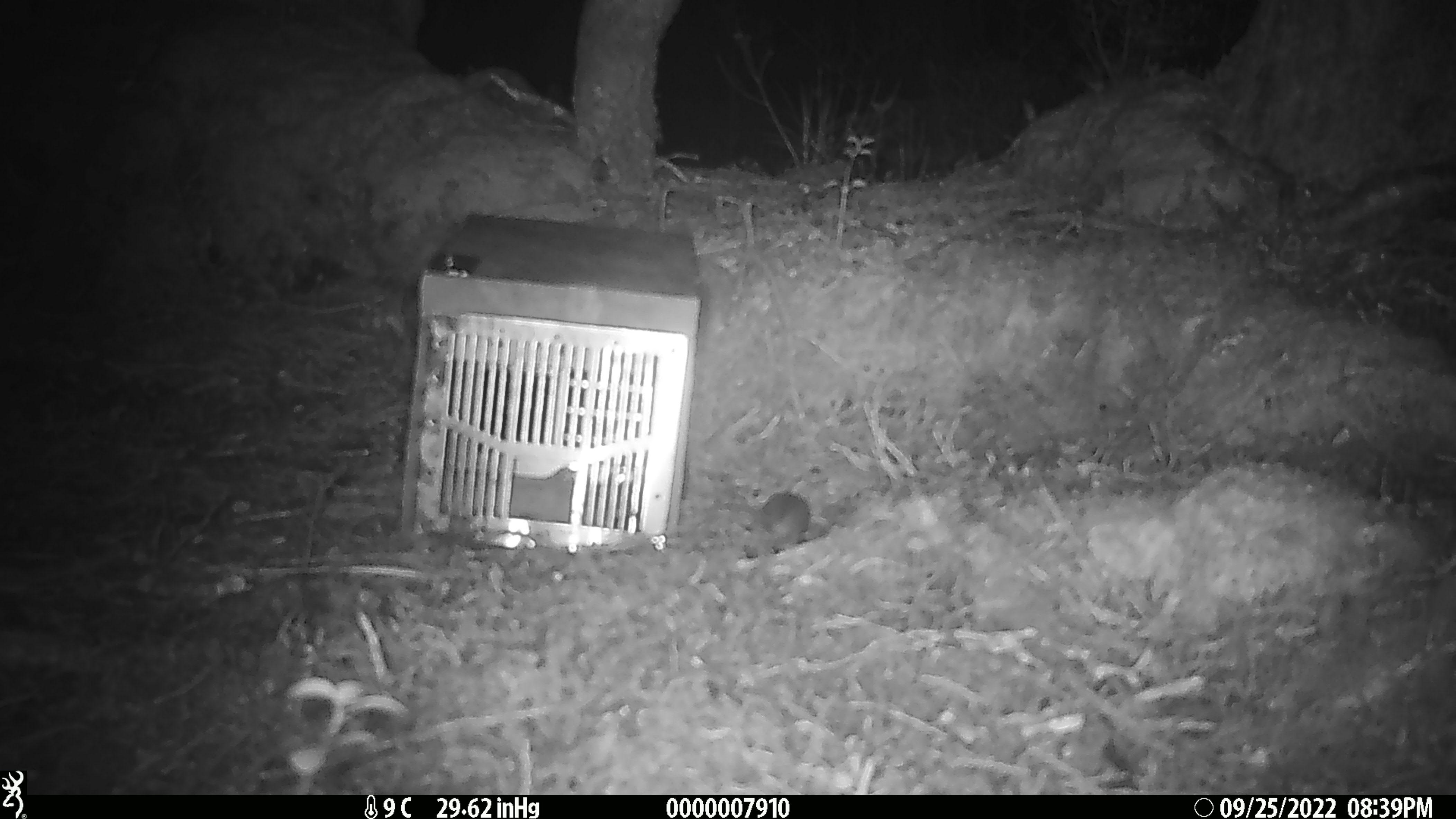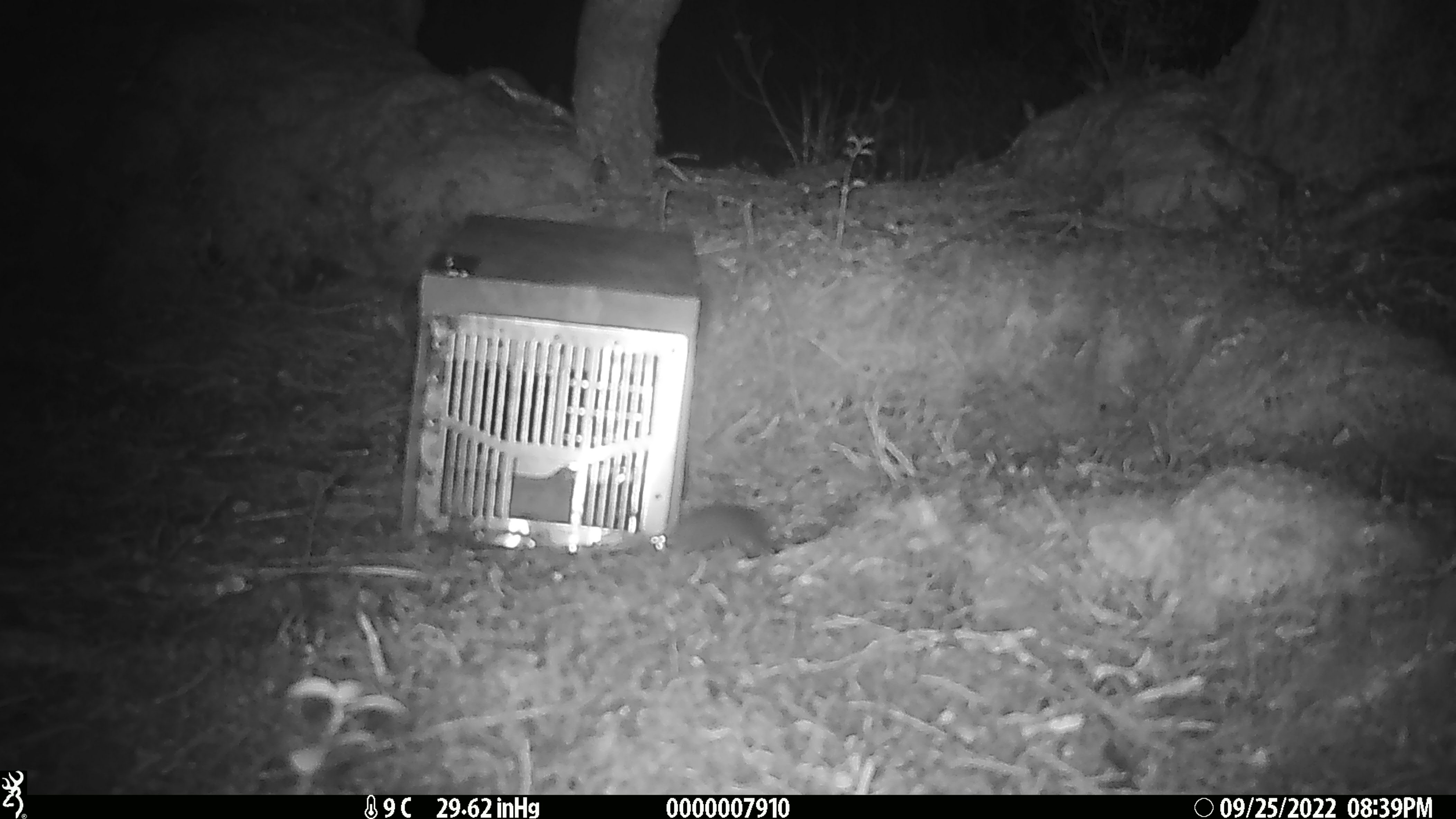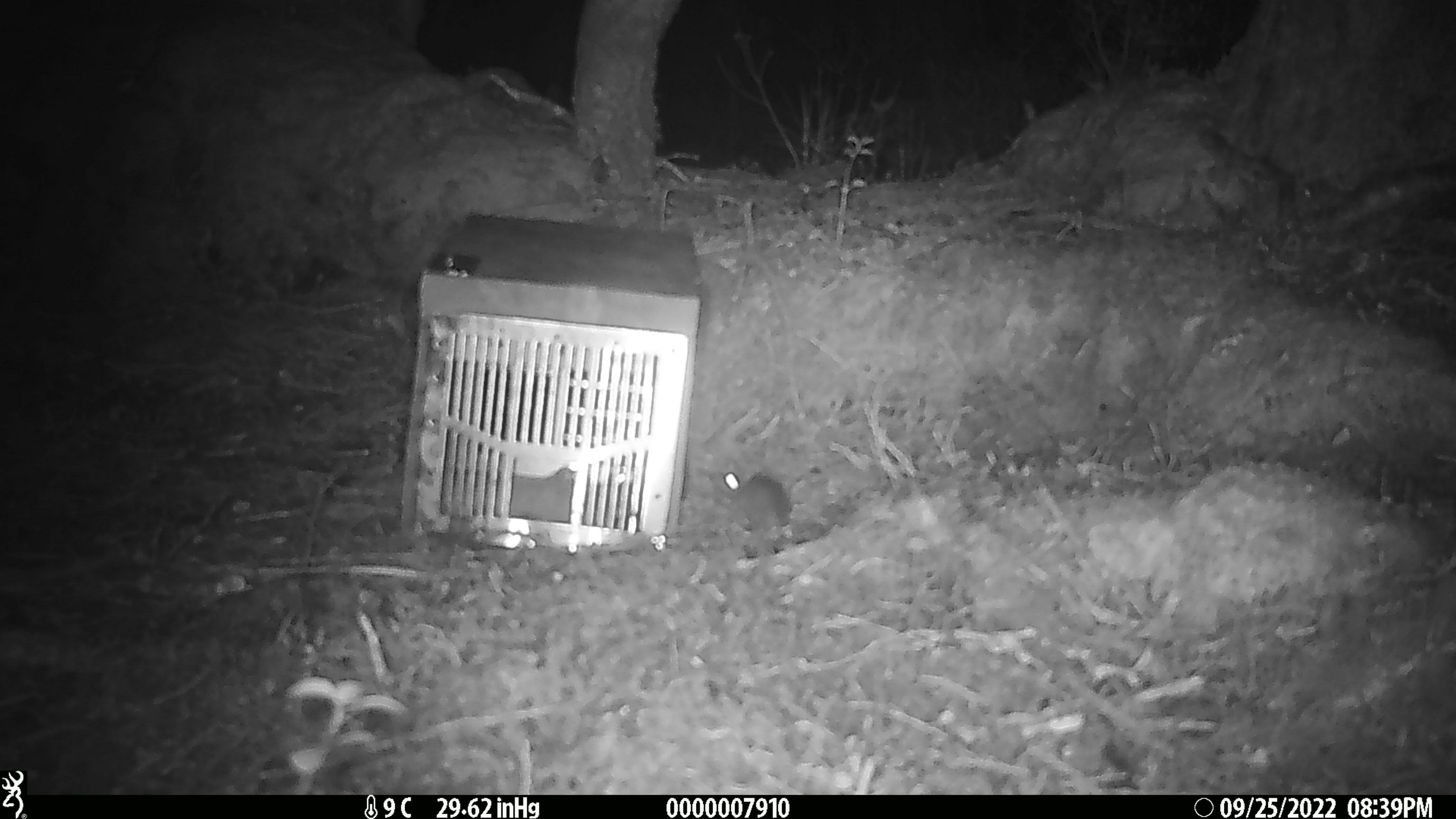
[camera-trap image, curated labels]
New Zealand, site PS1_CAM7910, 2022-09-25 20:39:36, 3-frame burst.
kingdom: Animalia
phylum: Chordata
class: Mammalia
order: Rodentia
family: Muridae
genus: Mus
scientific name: Mus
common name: mouse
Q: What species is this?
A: Mouse (Mus).